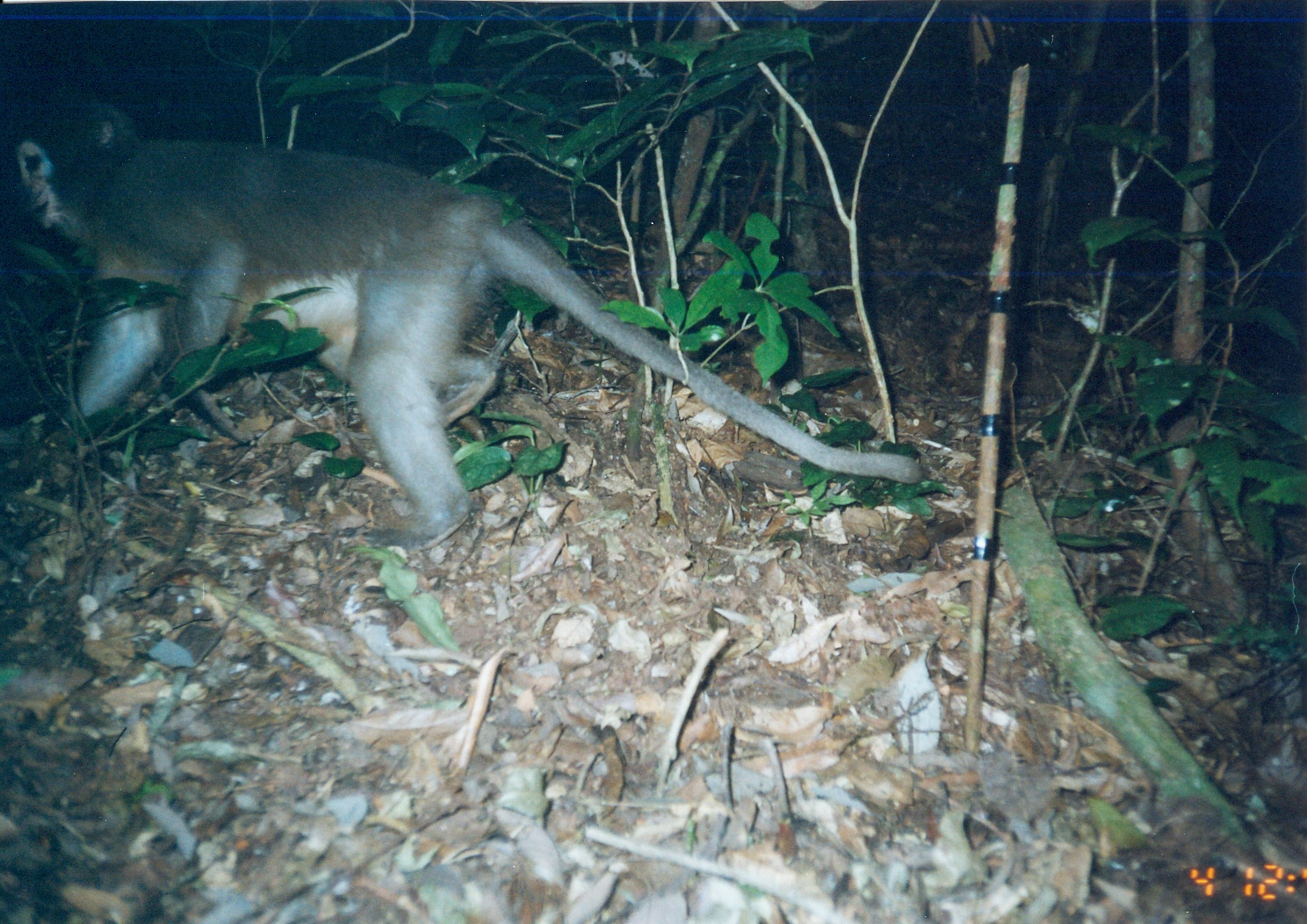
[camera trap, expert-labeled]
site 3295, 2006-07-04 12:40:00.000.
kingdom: Animalia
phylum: Chordata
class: Mammalia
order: Primates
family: Cercopithecidae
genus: Cercocebus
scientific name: Cercocebus sanjei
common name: sanje mangabey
Cercocebus sanjei (sanje mangabey), count 1.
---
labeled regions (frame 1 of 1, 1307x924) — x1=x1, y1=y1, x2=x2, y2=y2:
cercocebus sanjei: x1=12, y1=89, x2=926, y2=550